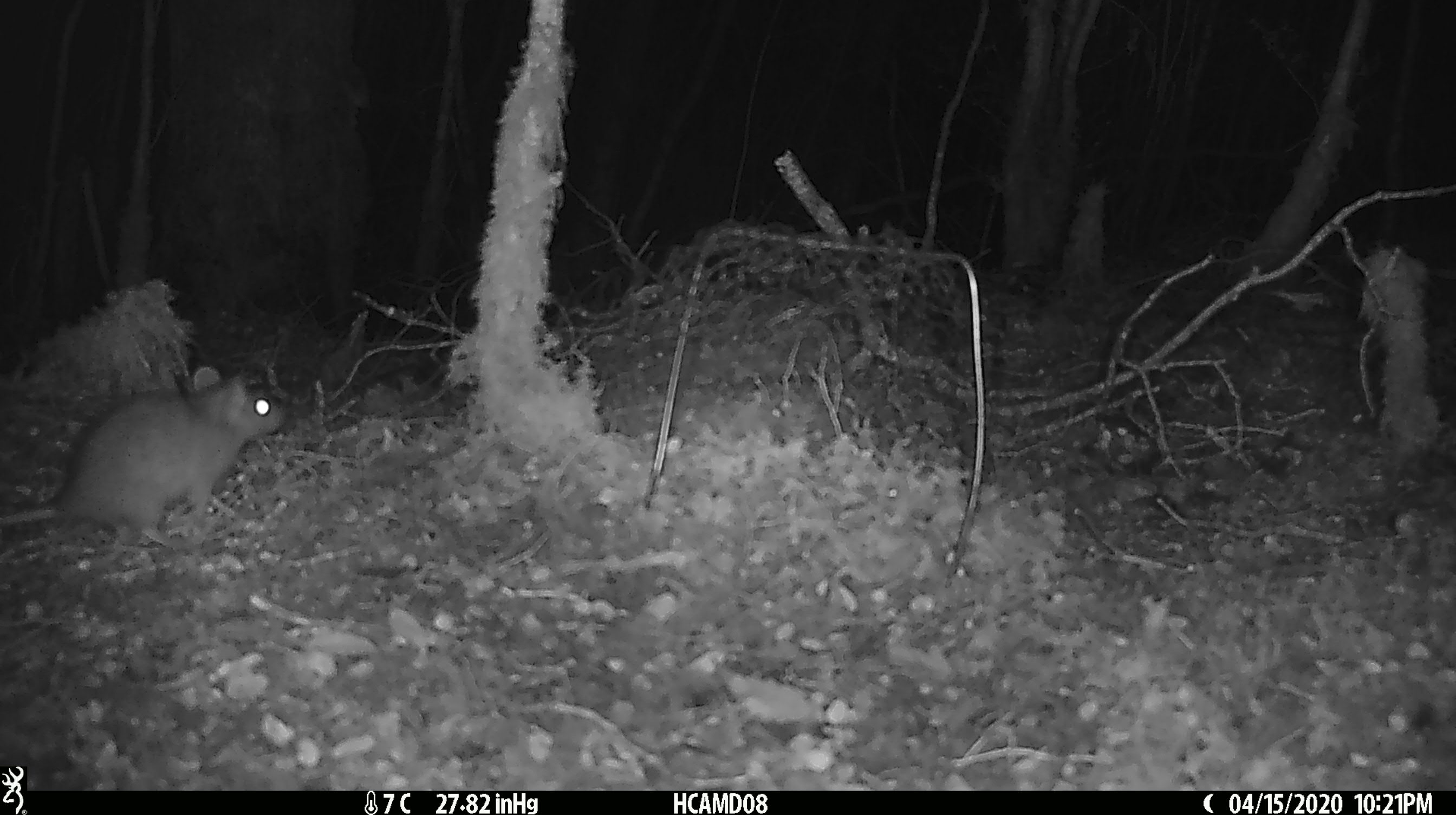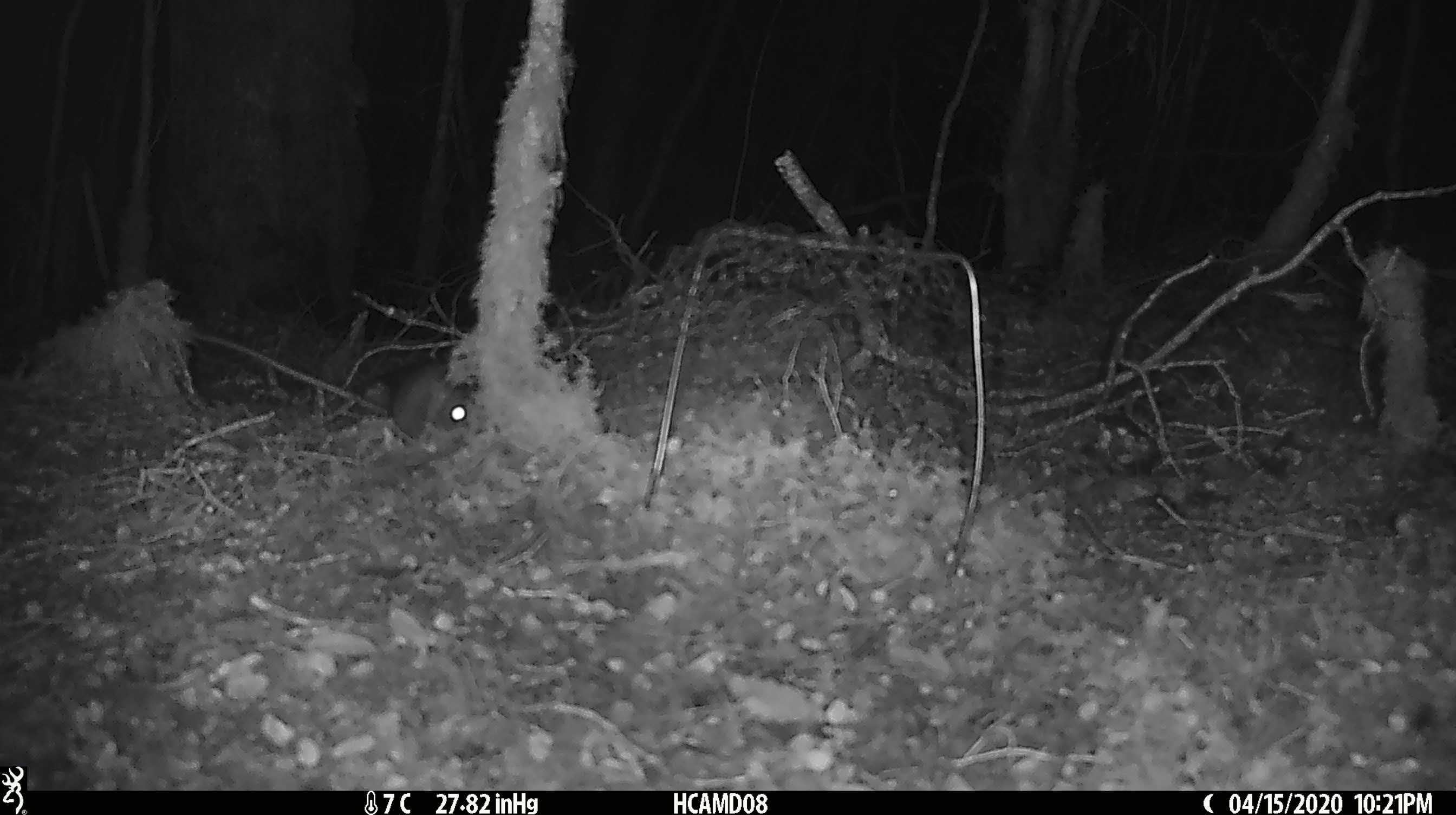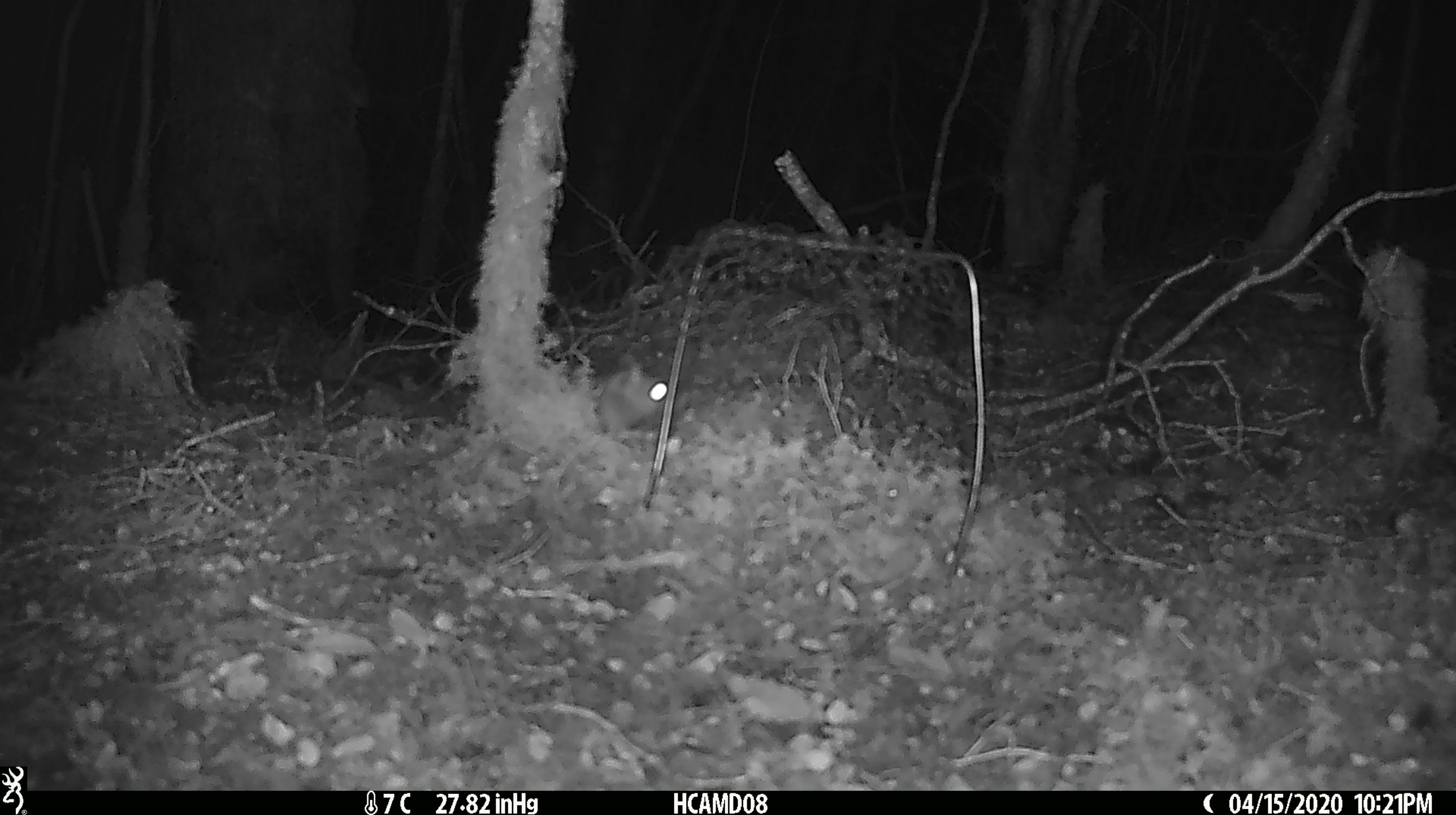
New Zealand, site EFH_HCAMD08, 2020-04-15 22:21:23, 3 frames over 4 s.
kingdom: Animalia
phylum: Chordata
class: Mammalia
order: Rodentia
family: Muridae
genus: Rattus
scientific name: Rattus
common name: rat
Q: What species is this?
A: Rat (Rattus).